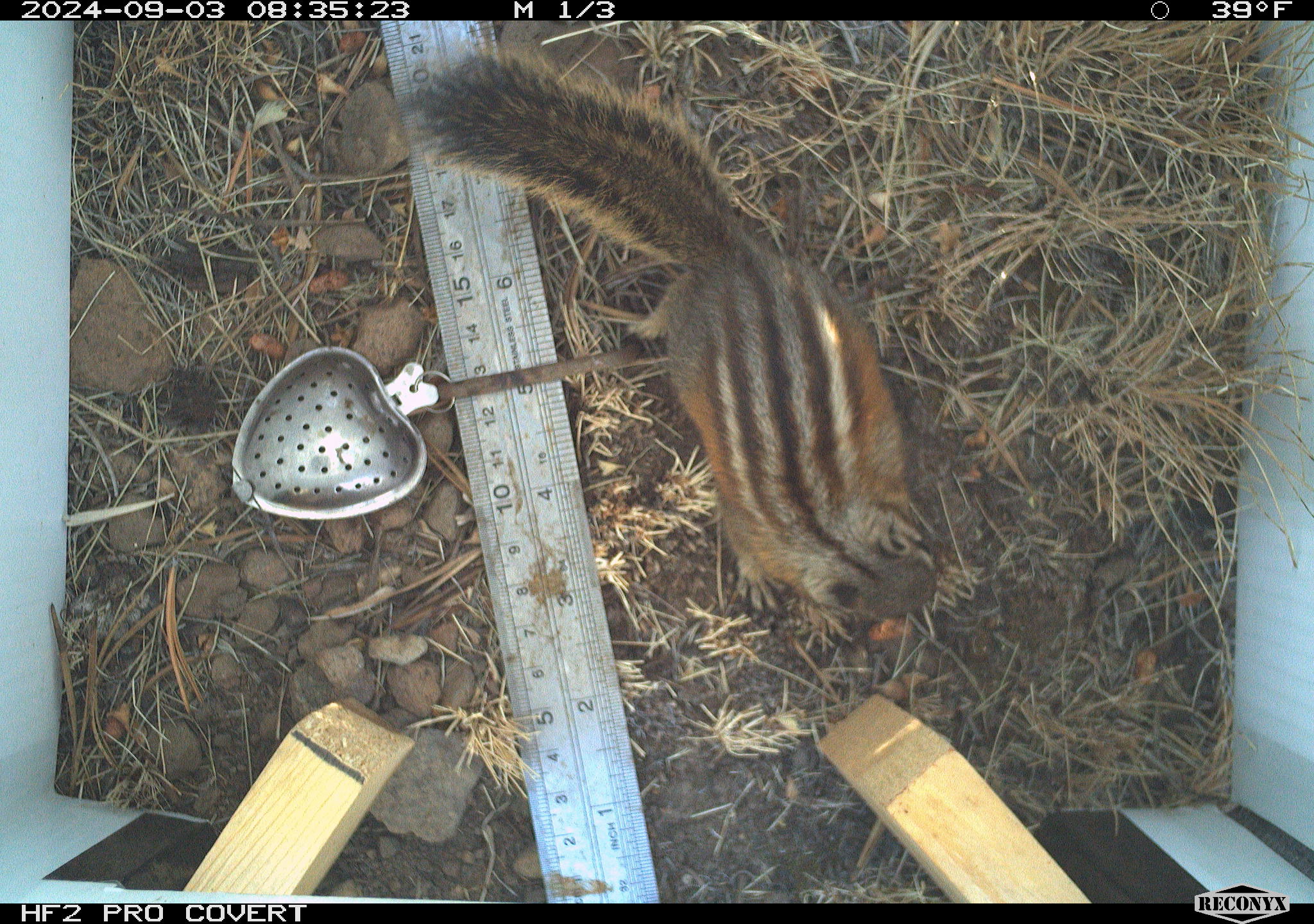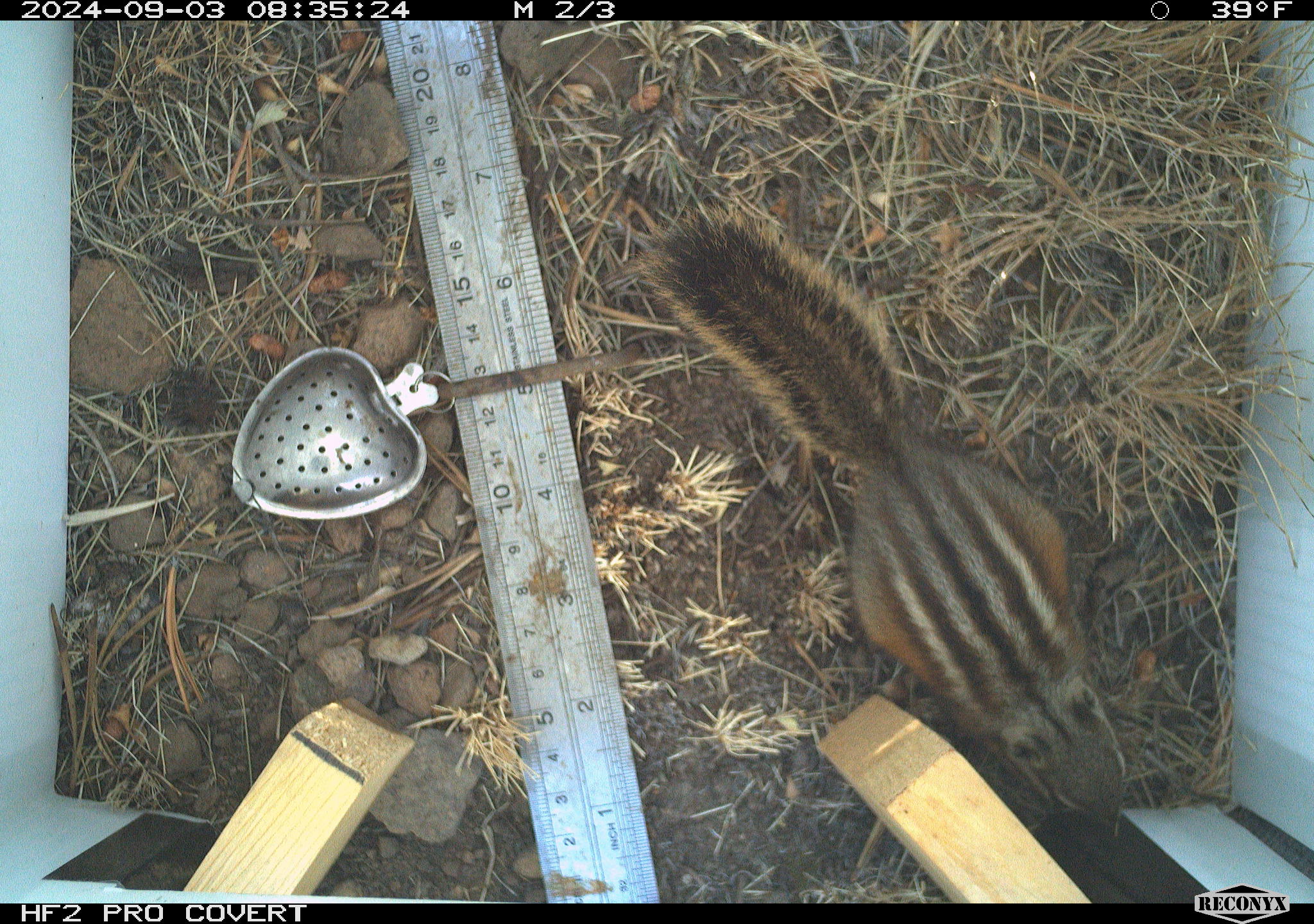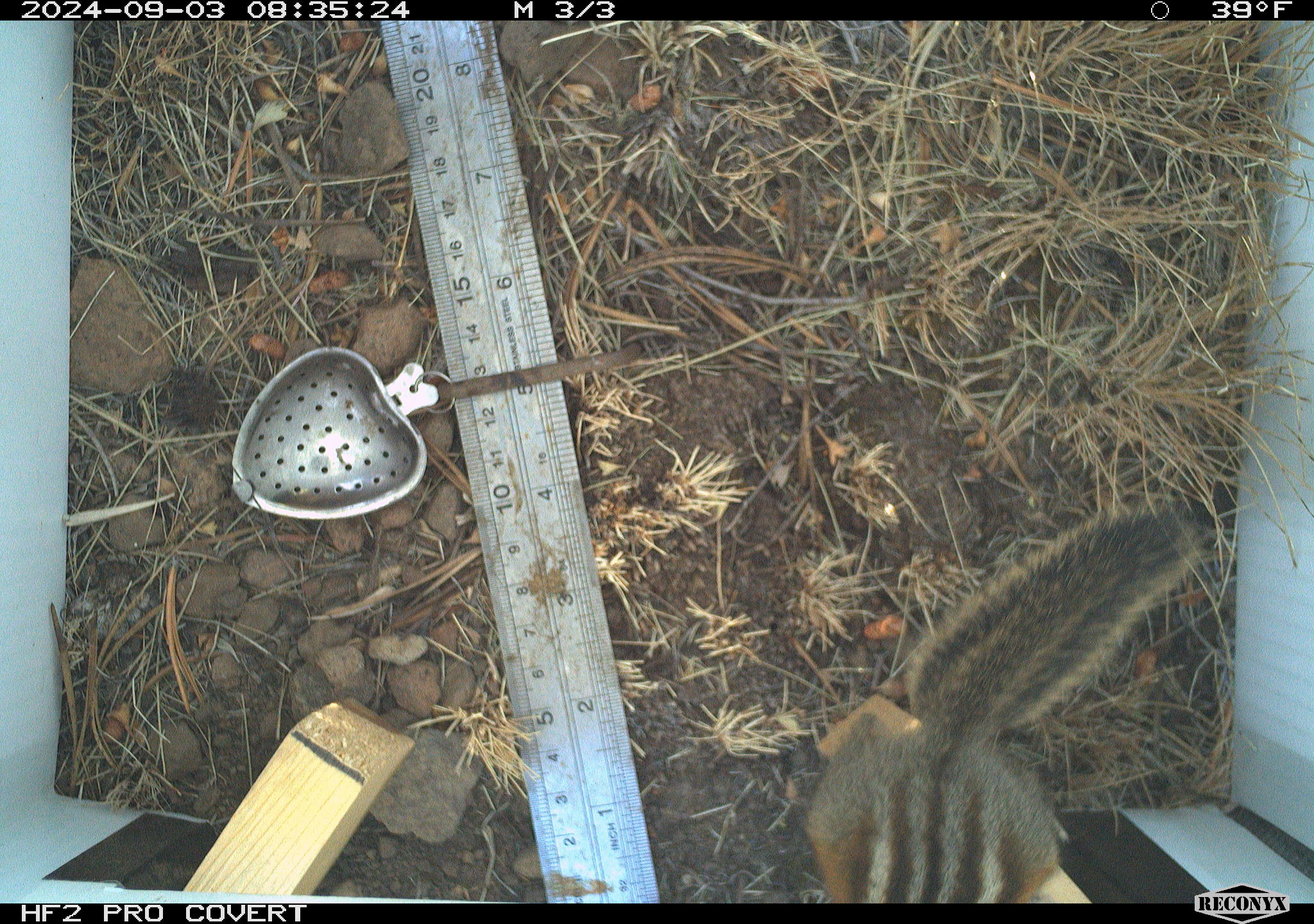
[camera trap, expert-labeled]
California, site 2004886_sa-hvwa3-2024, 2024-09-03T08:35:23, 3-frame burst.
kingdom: Animalia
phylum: Chordata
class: Mammalia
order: Rodentia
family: Sciuridae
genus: Neotamias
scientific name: Neotamias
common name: western chipmunks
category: neotamias species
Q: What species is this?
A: Neotamias species (western chipmunks) (Neotamias).